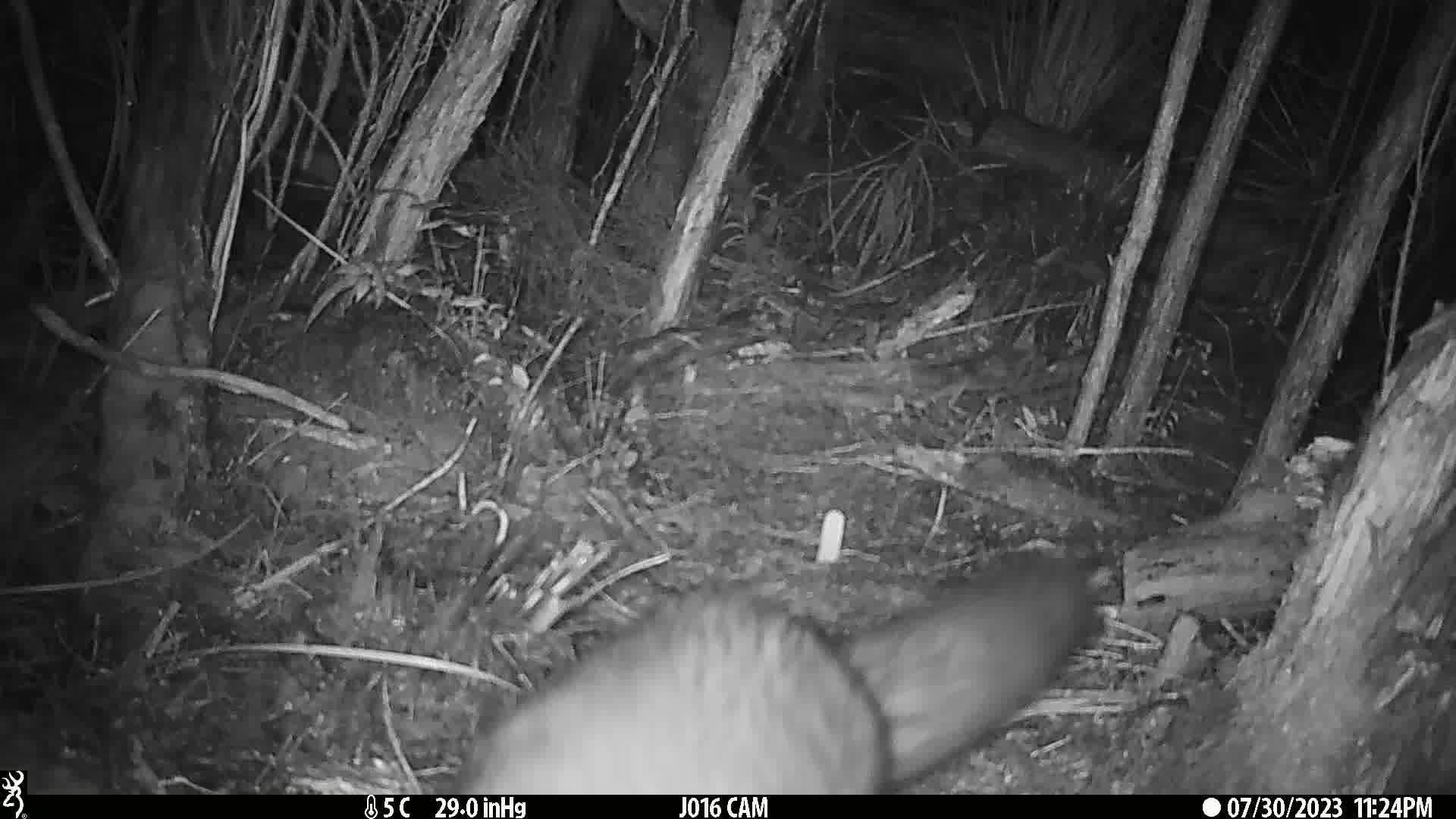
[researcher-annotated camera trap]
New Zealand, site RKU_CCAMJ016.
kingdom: Animalia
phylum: Chordata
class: Mammalia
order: Diprotodontia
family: Phalangeridae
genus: Trichosurus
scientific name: Trichosurus vulpecula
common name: common brushtail possum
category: possum